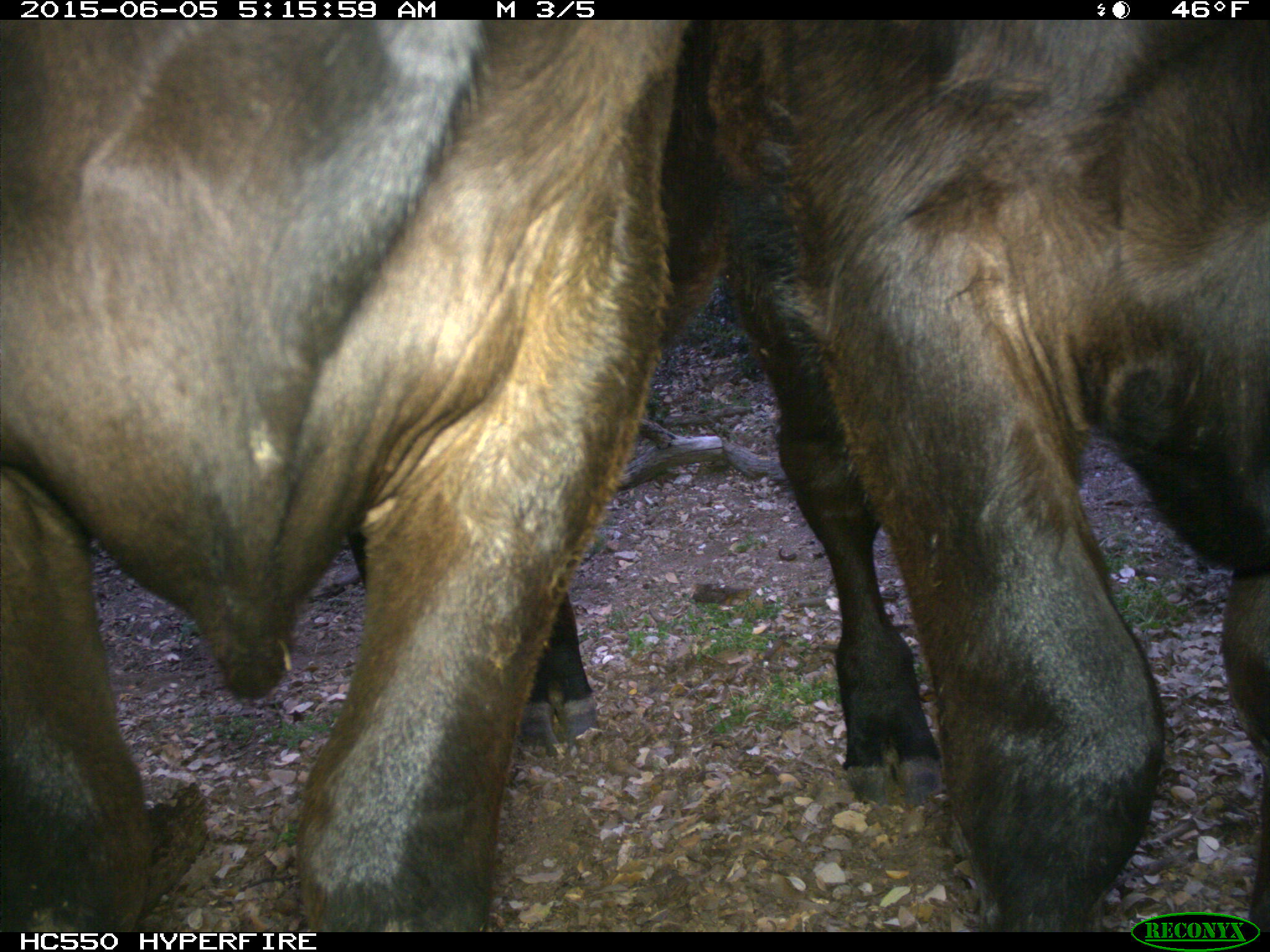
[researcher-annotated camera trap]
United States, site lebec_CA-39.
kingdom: Animalia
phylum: Chordata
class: Mammalia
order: Artiodactyla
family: Bovidae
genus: Bos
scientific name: Bos taurus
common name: domestic cow